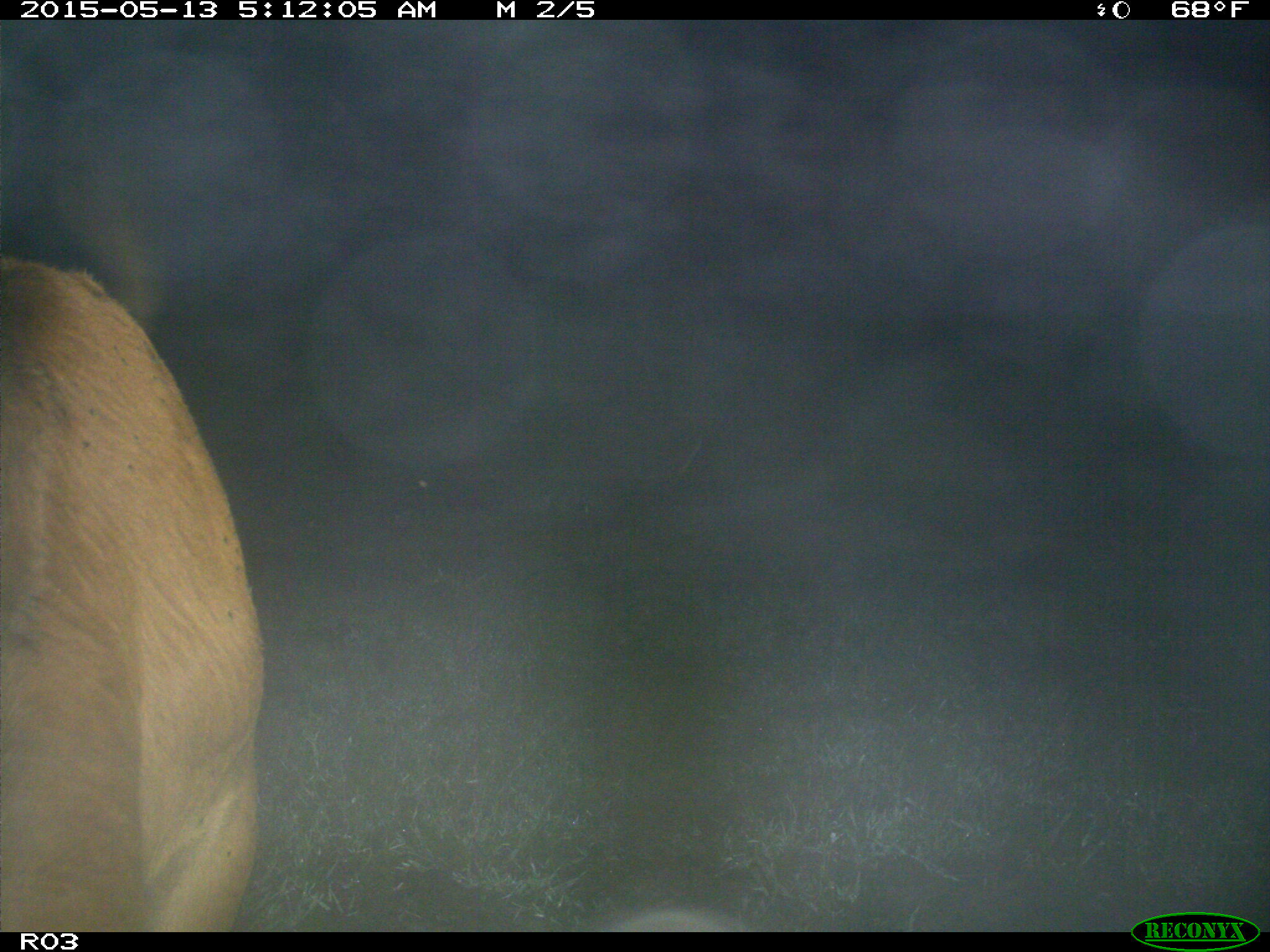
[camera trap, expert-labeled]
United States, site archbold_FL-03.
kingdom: Animalia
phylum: Chordata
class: Mammalia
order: Artiodactyla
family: Bovidae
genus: Bos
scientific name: Bos taurus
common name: domestic cow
Bos taurus (domestic cow).